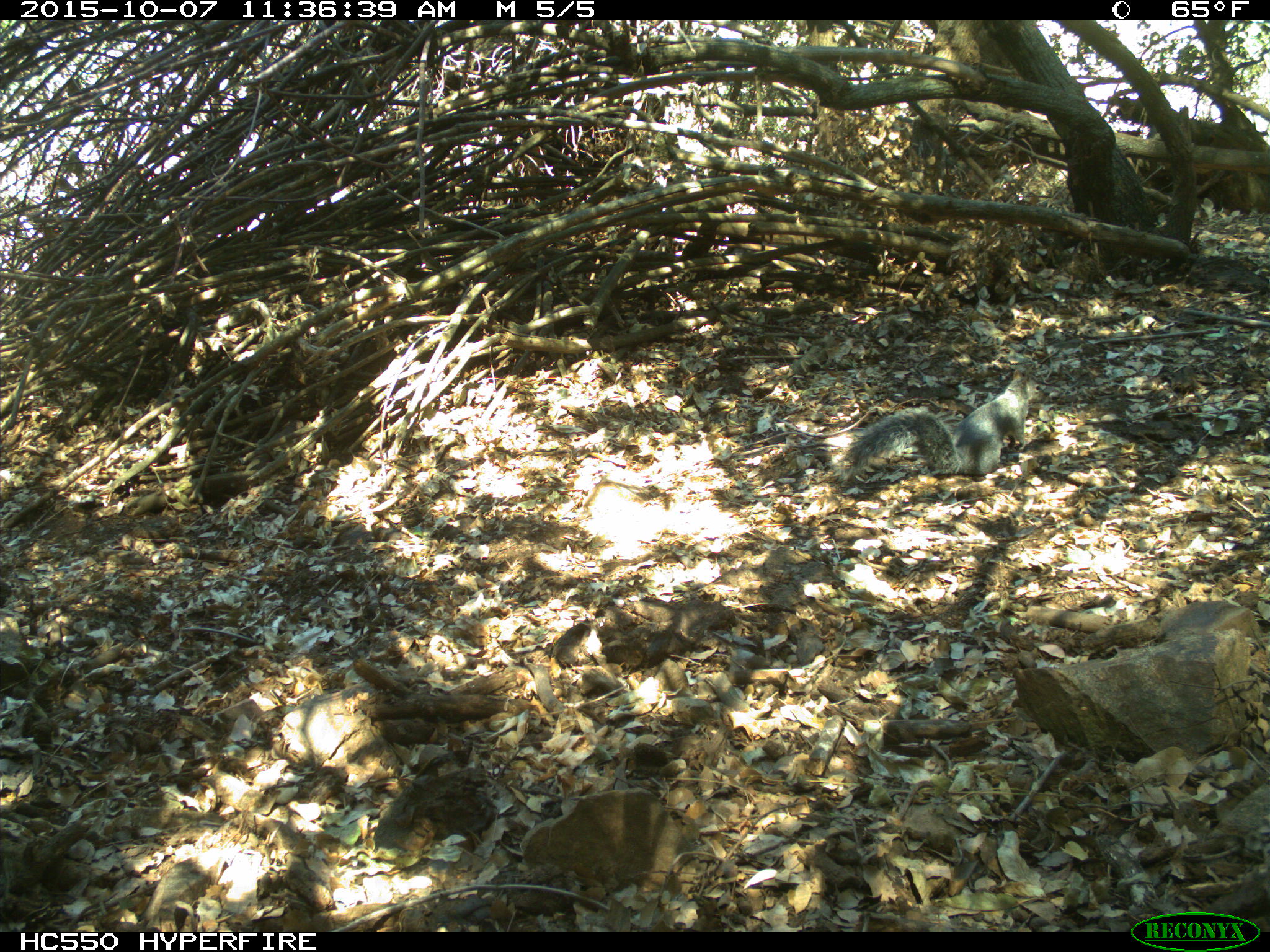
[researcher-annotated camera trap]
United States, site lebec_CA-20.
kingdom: Animalia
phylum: Chordata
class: Mammalia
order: Rodentia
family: Sciuridae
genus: Sciurus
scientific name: Sciurus carolinensis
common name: eastern gray squirrel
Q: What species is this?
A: Sciurus carolinensis (eastern gray squirrel).